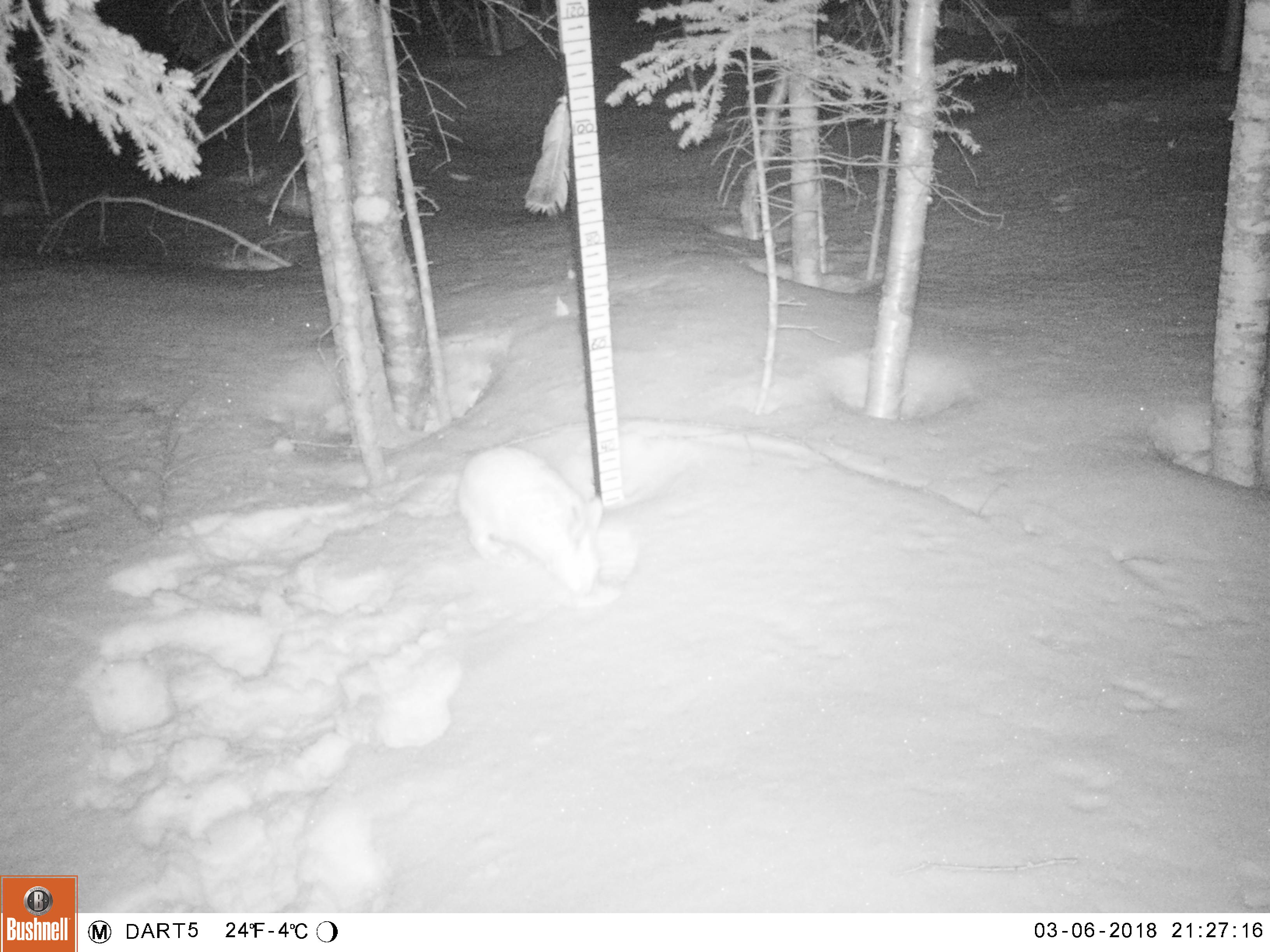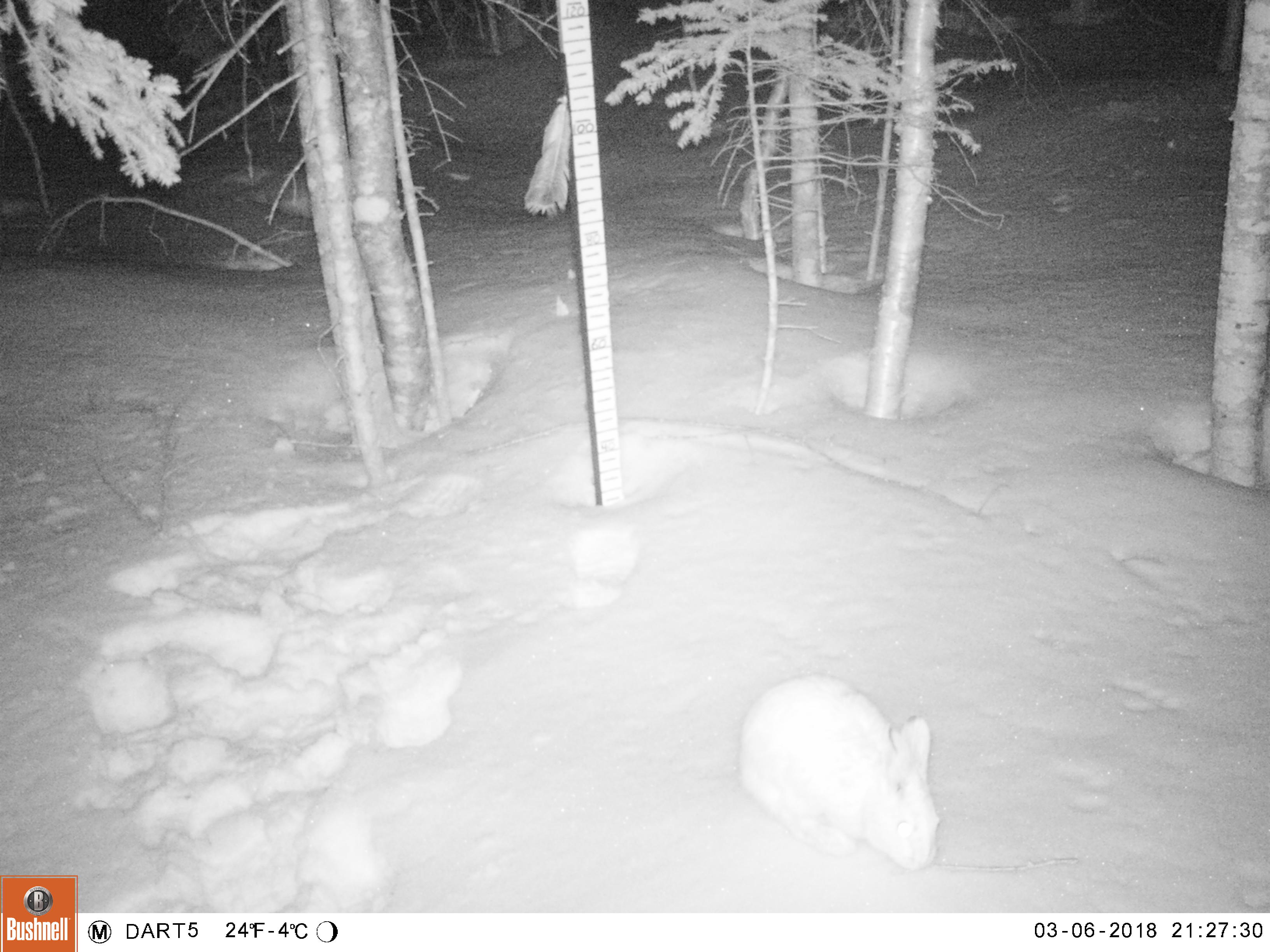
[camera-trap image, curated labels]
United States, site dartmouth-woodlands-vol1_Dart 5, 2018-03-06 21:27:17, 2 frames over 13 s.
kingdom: Animalia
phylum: Chordata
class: Mammalia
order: Lagomorpha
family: Leporidae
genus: Lepus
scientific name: Lepus americanus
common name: snowshoe hare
Snowshoe hare (Lepus americanus).